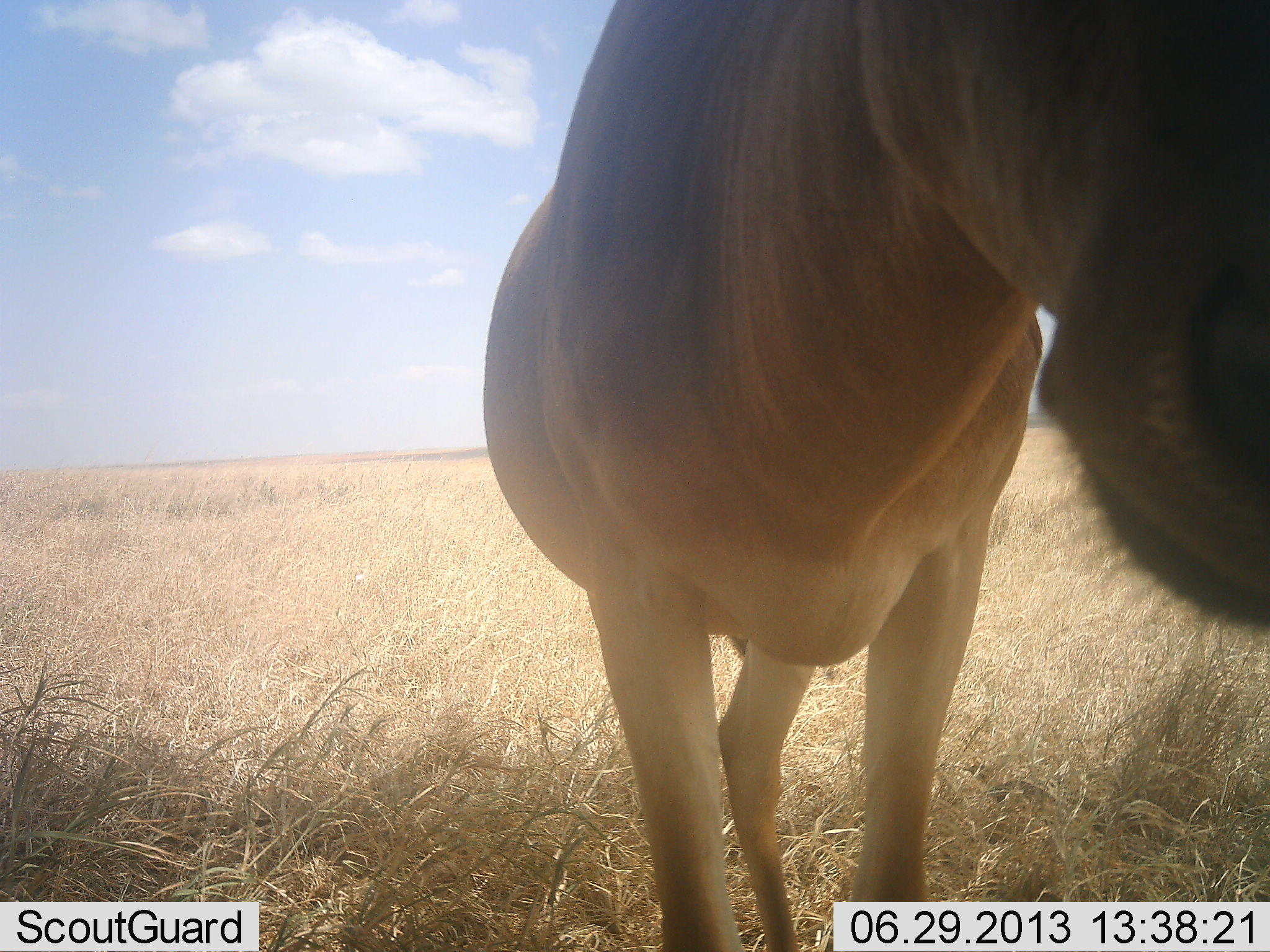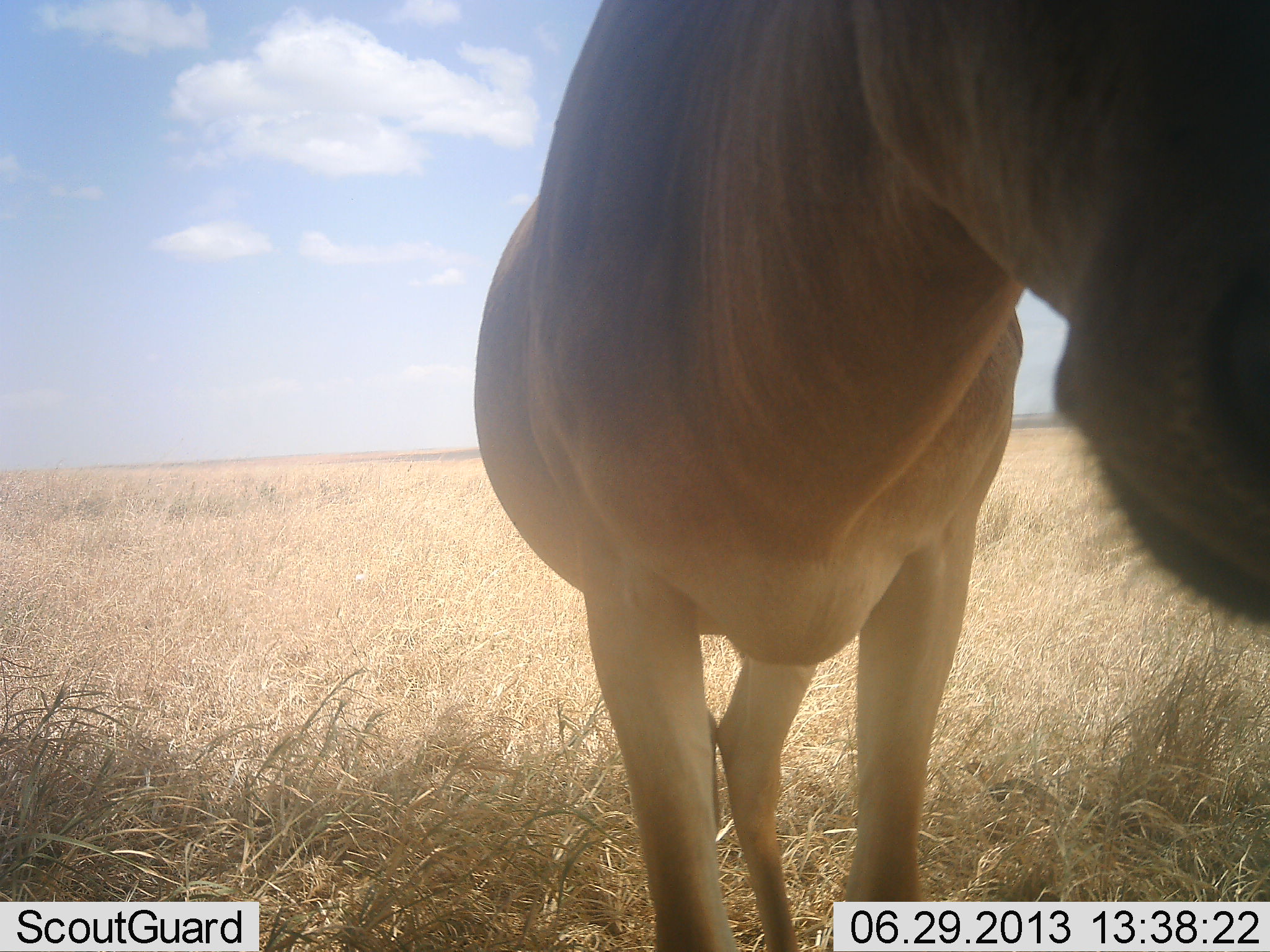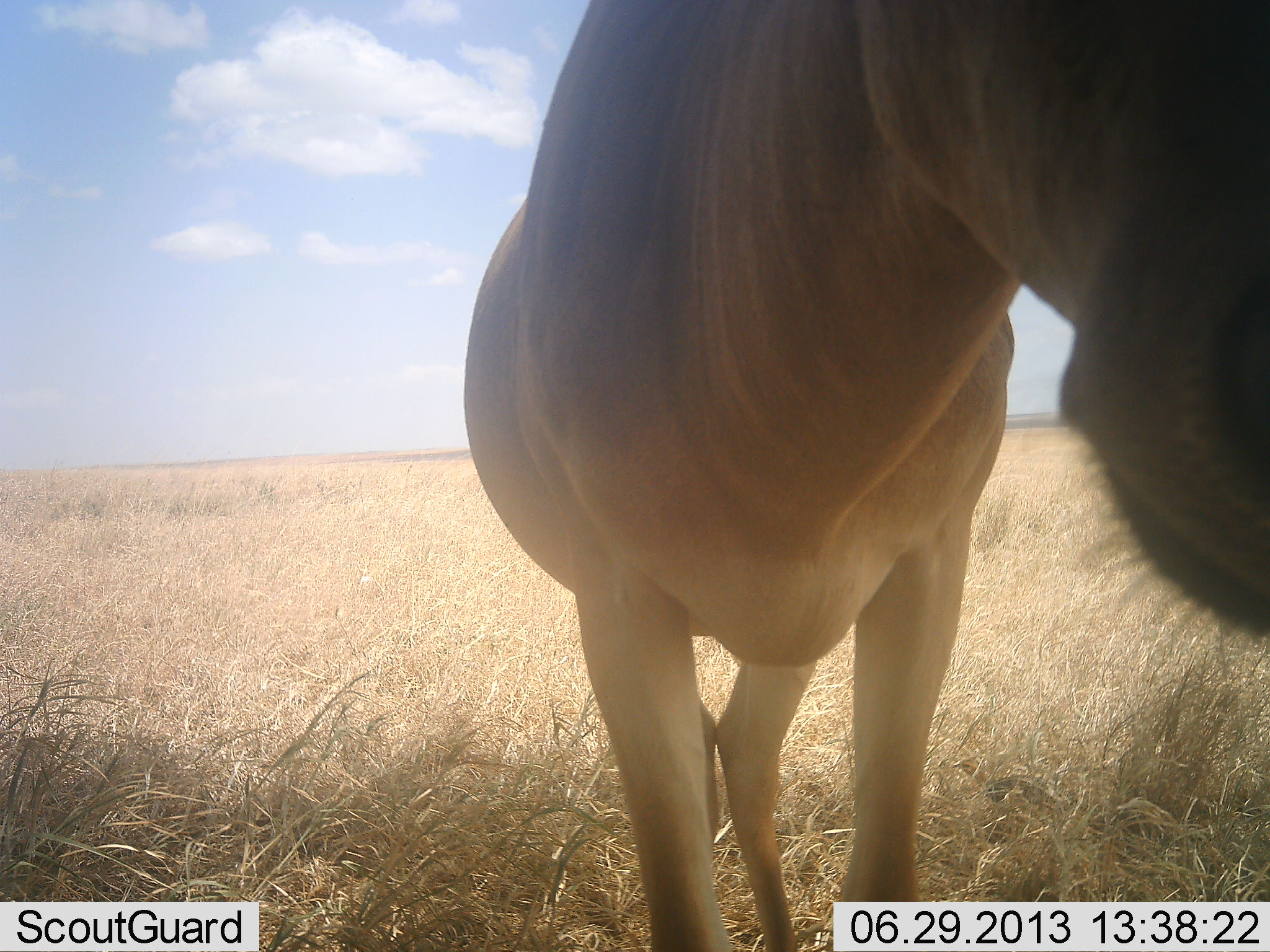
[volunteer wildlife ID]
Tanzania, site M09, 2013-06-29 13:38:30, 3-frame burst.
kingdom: Animalia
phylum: Chordata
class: Mammalia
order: Artiodactyla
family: Bovidae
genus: Alcelaphus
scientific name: Alcelaphus buselaphus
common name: hartebeest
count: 1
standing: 100%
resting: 0%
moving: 0%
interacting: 0%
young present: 0%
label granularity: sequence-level